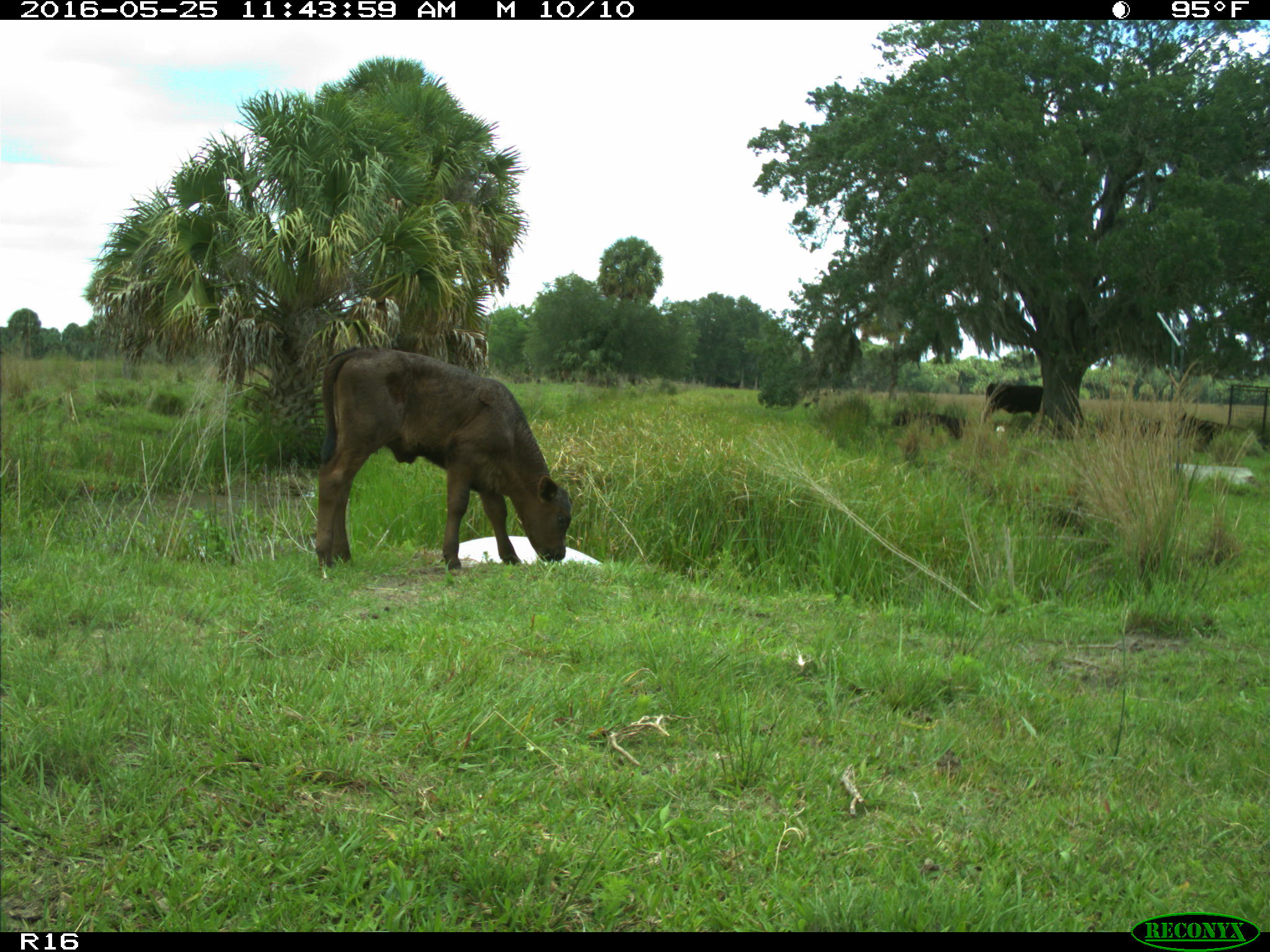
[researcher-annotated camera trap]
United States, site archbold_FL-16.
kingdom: Animalia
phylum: Chordata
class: Mammalia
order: Artiodactyla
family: Bovidae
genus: Bos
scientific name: Bos taurus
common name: domestic cow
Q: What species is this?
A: Bos taurus (domestic cow).